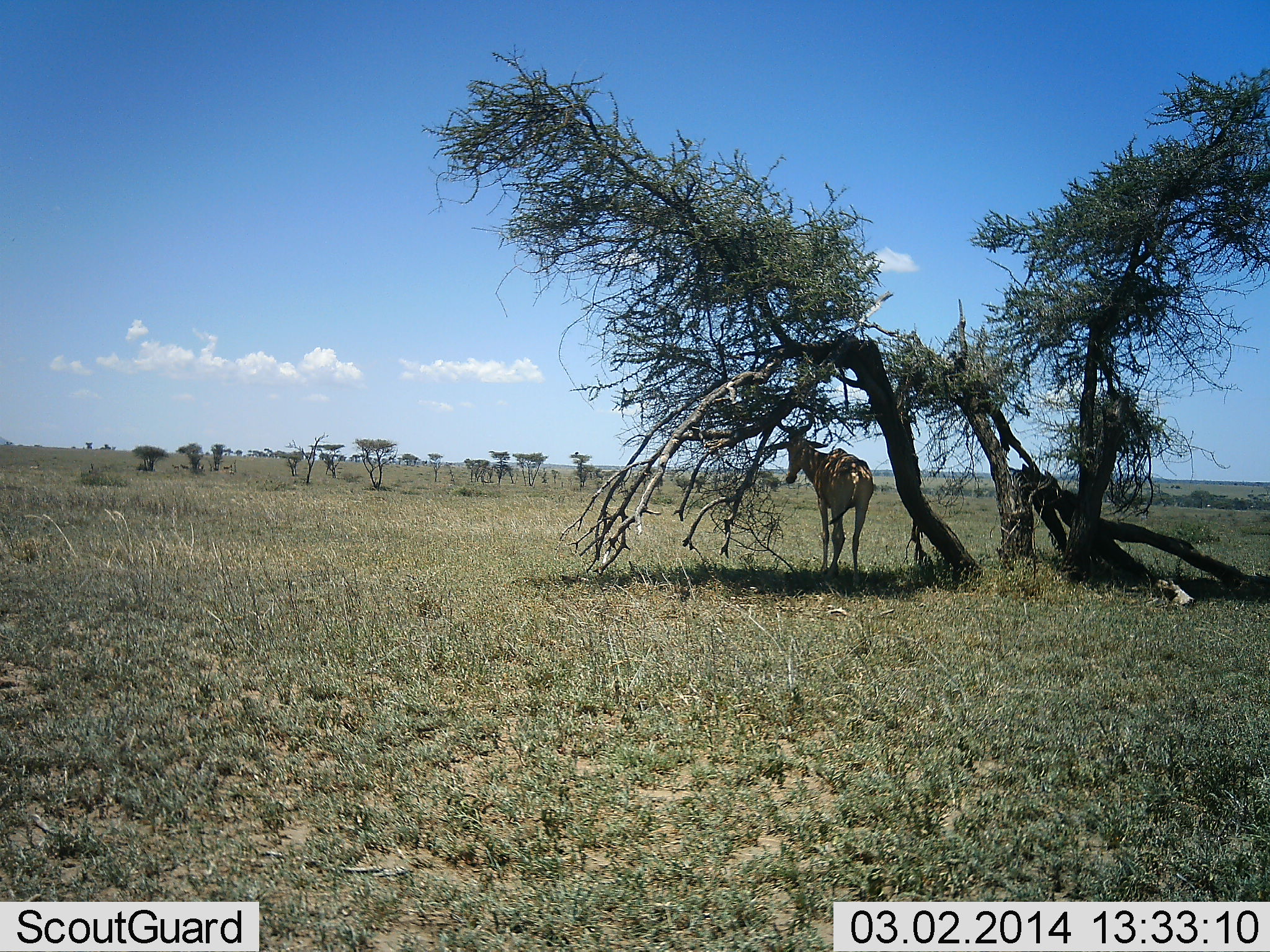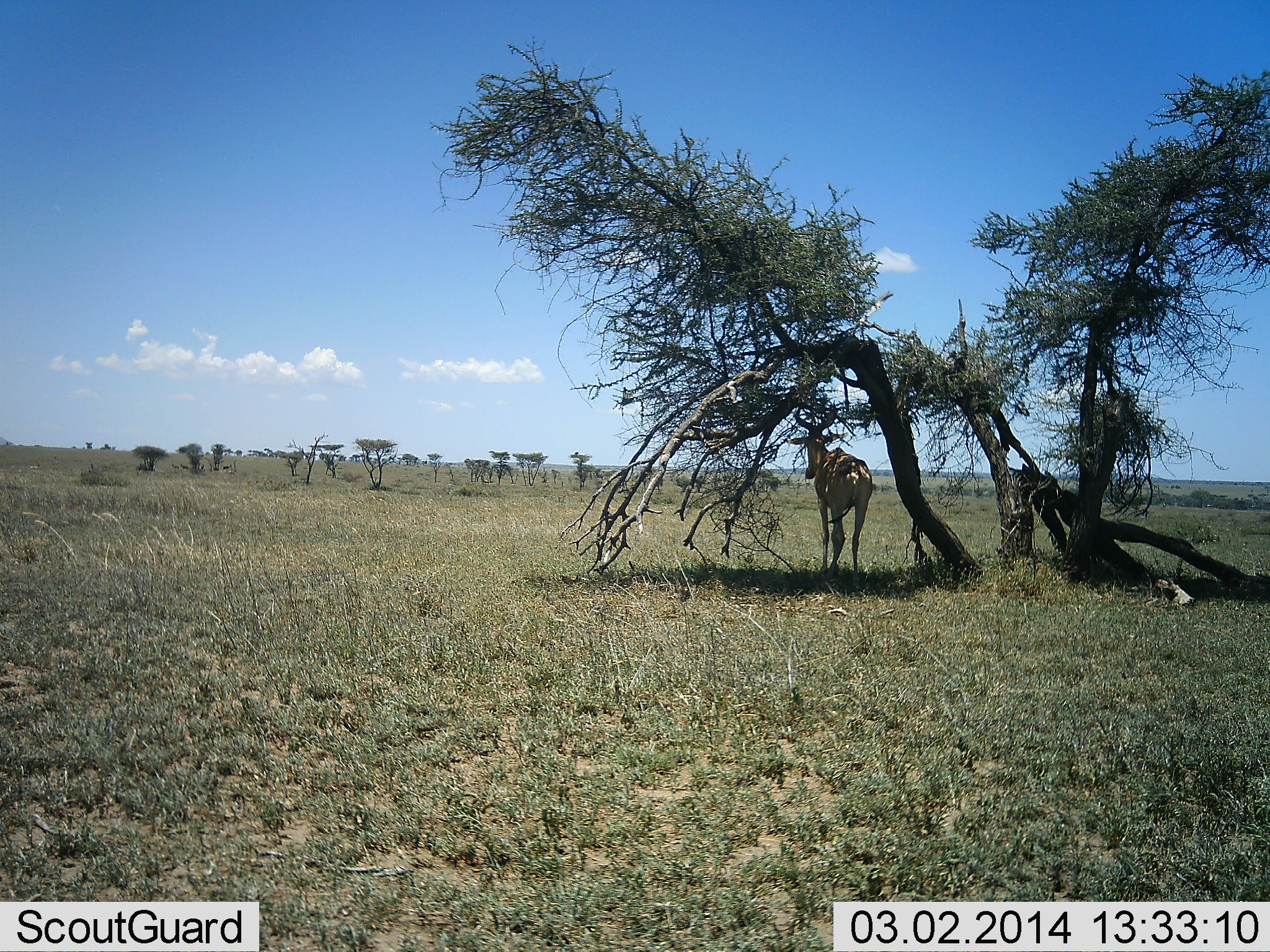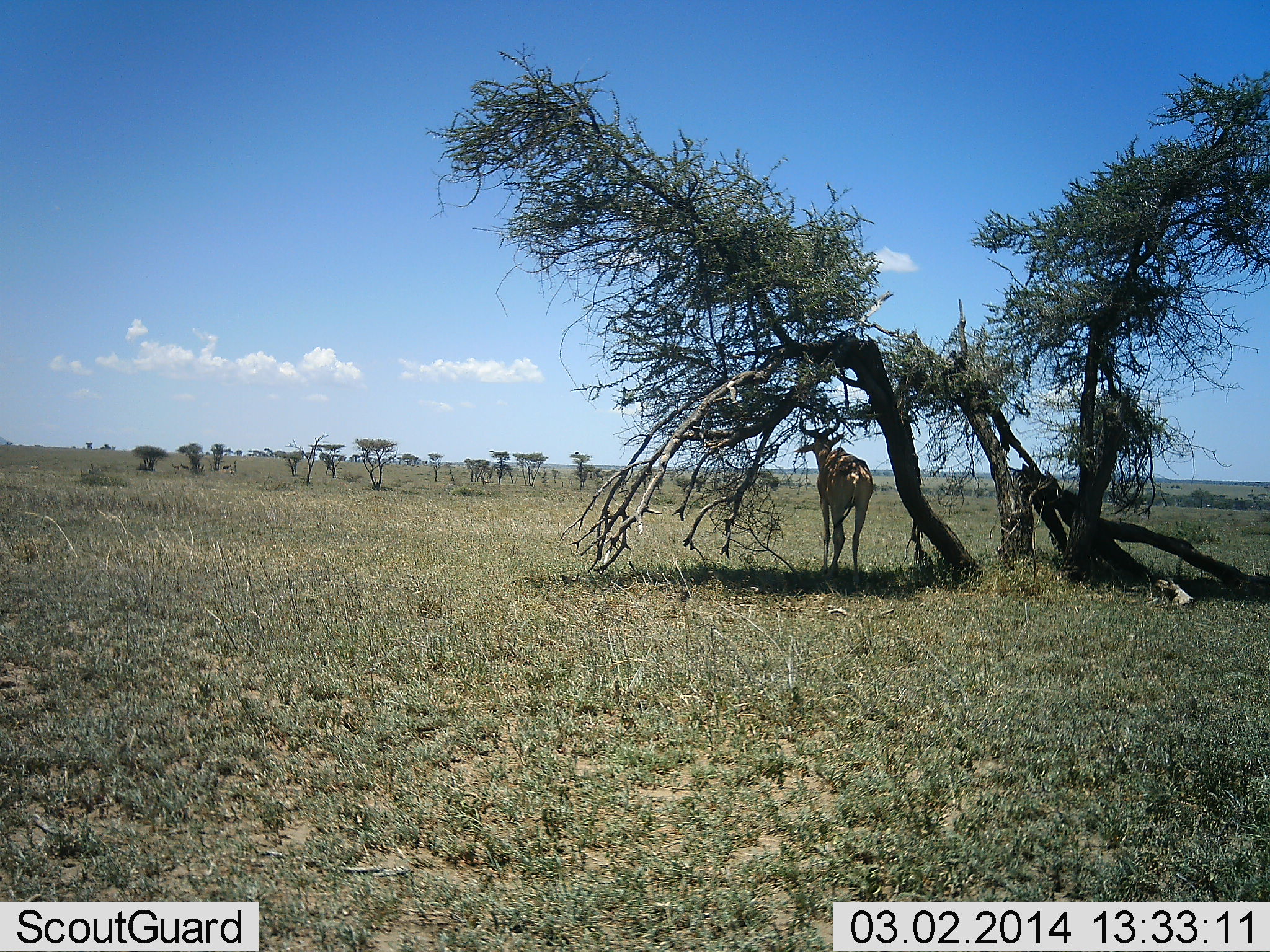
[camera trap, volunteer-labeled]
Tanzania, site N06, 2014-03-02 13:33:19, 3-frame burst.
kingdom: Animalia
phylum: Chordata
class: Mammalia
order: Artiodactyla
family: Bovidae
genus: Alcelaphus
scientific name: Alcelaphus buselaphus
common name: hartebeest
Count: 1.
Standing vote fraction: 80%.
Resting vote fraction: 20%.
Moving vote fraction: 30%.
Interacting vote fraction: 10%.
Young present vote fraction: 0%.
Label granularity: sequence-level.